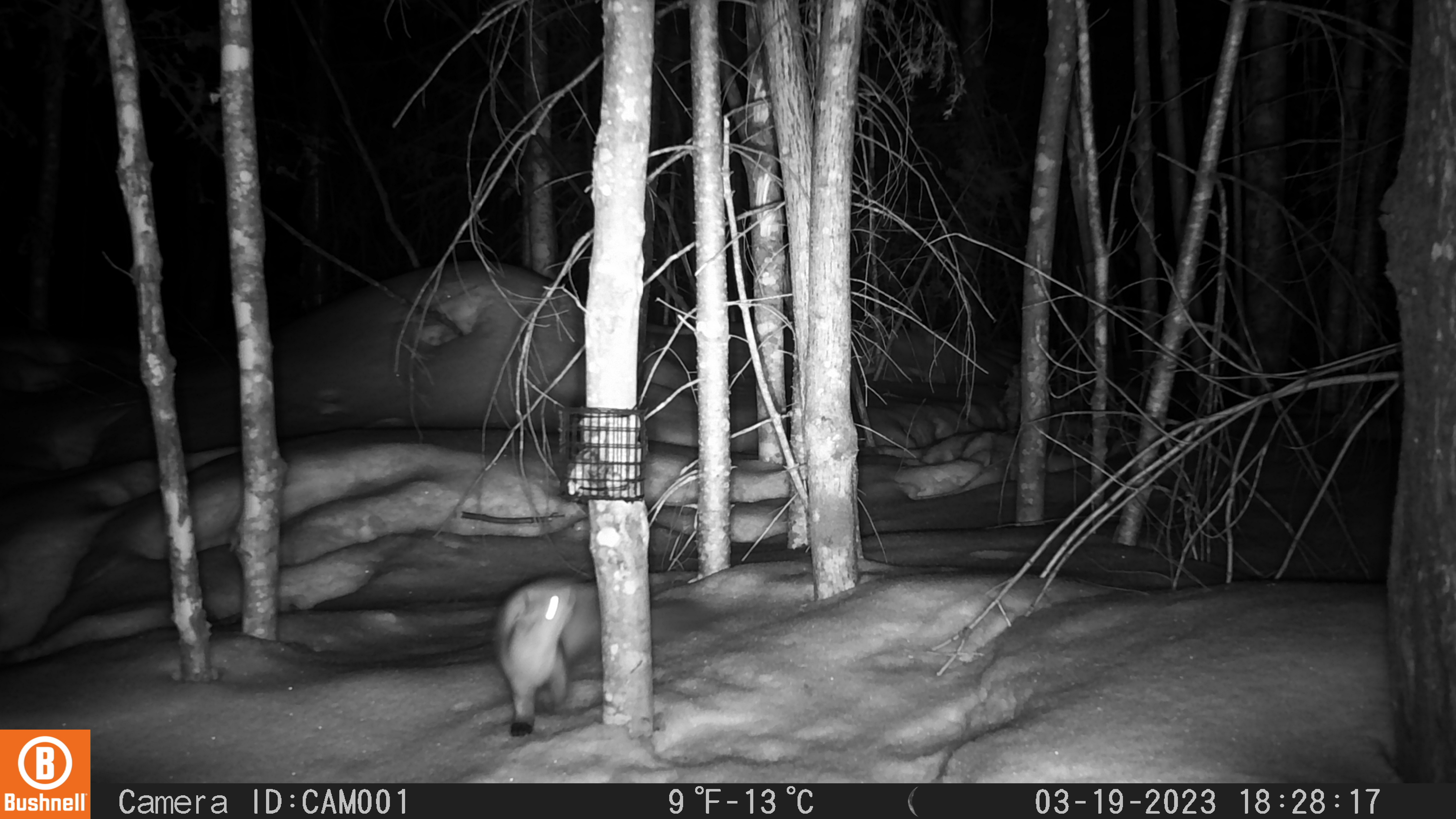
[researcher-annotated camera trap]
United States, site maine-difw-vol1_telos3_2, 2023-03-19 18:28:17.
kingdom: Animalia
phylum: Chordata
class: Mammalia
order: Carnivora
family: Mustelidae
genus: Martes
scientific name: Martes americana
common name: american marten